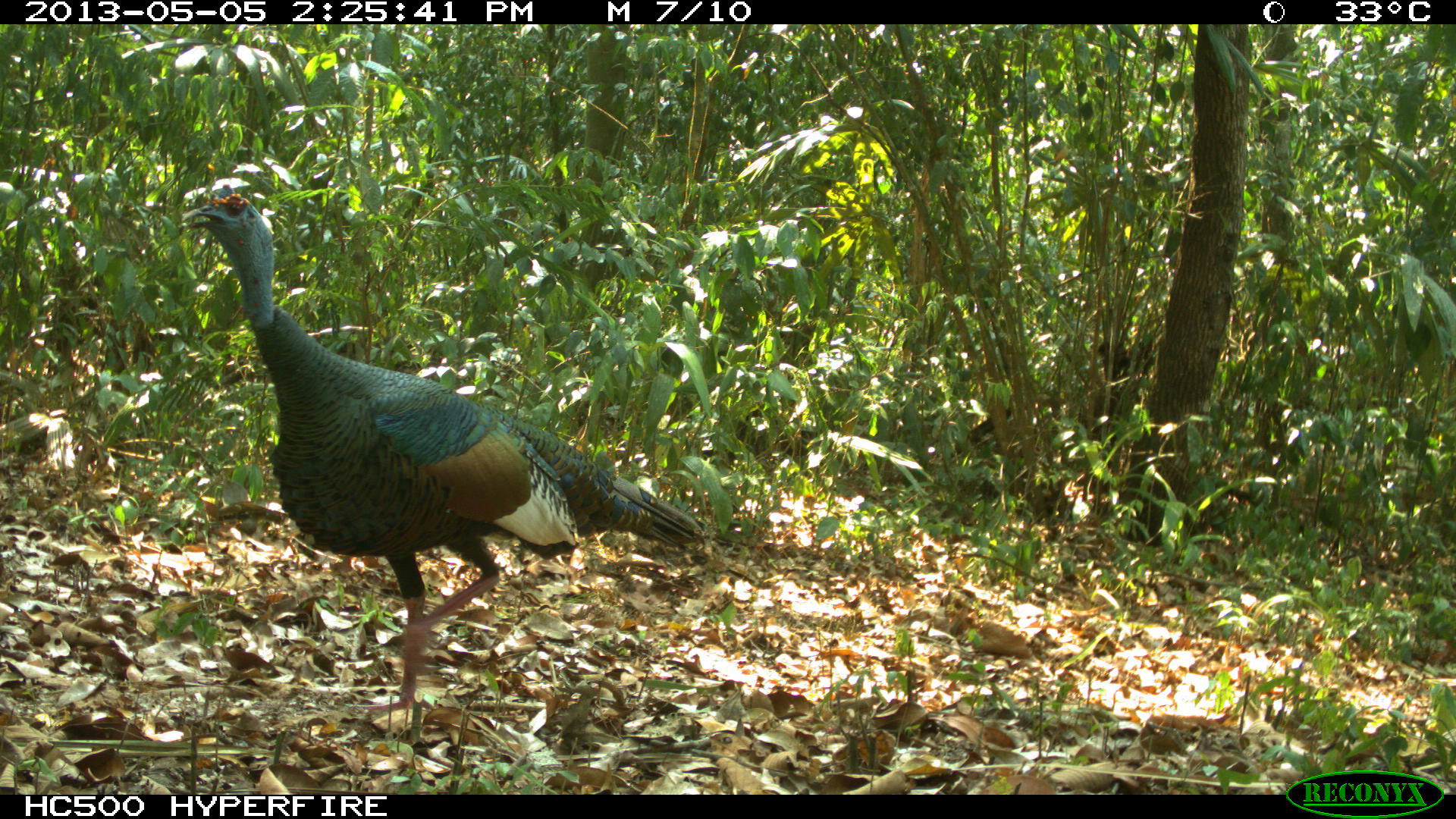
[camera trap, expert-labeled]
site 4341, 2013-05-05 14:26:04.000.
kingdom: Animalia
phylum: Chordata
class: Aves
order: Galliformes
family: Phasianidae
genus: Meleagris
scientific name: Meleagris ocellata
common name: ocellated turkey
Meleagris ocellata (ocellated turkey), count 1, sex male.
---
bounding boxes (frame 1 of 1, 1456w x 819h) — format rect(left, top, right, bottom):
meleagris ocellata: rect(174, 183, 705, 718)